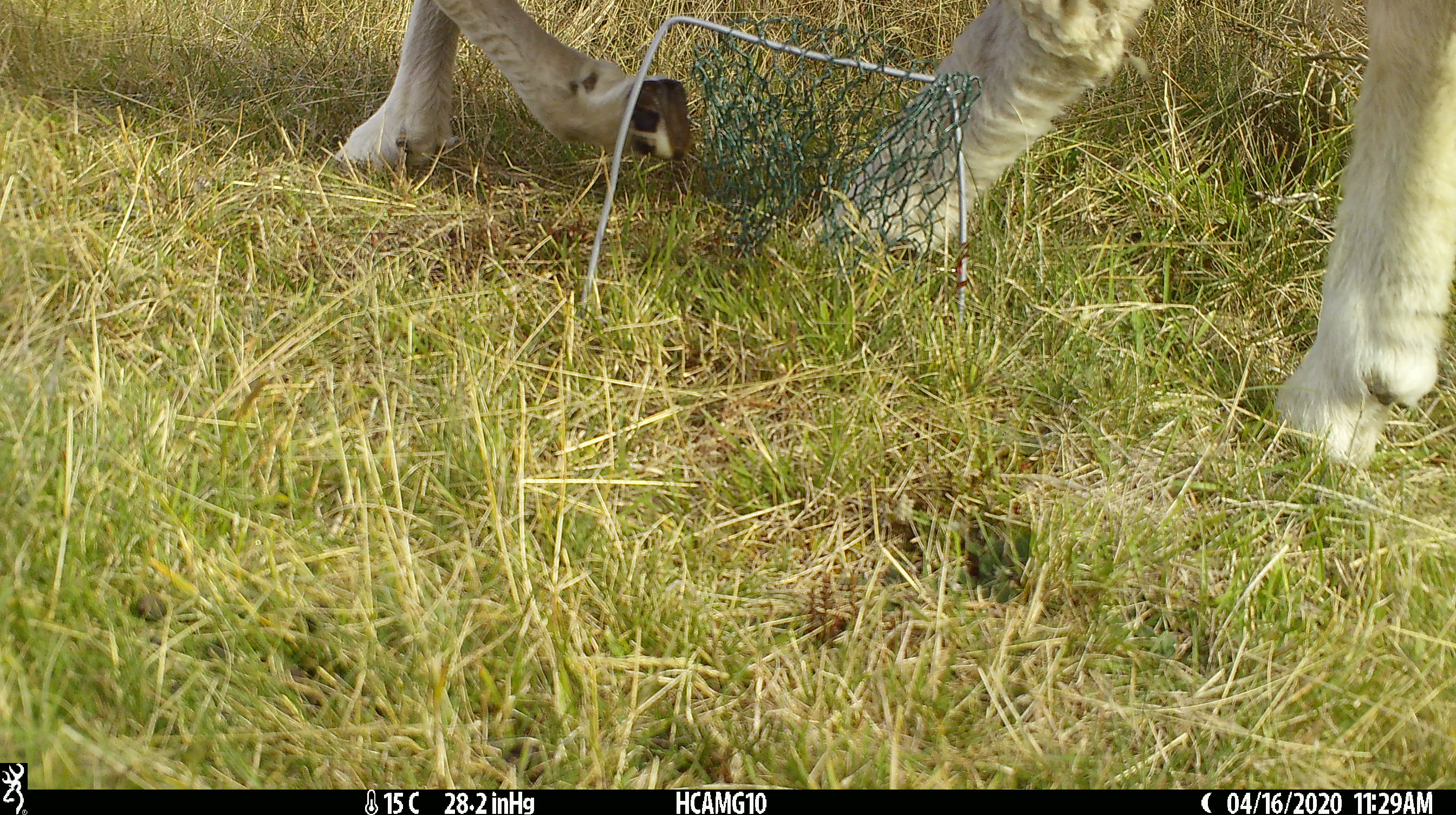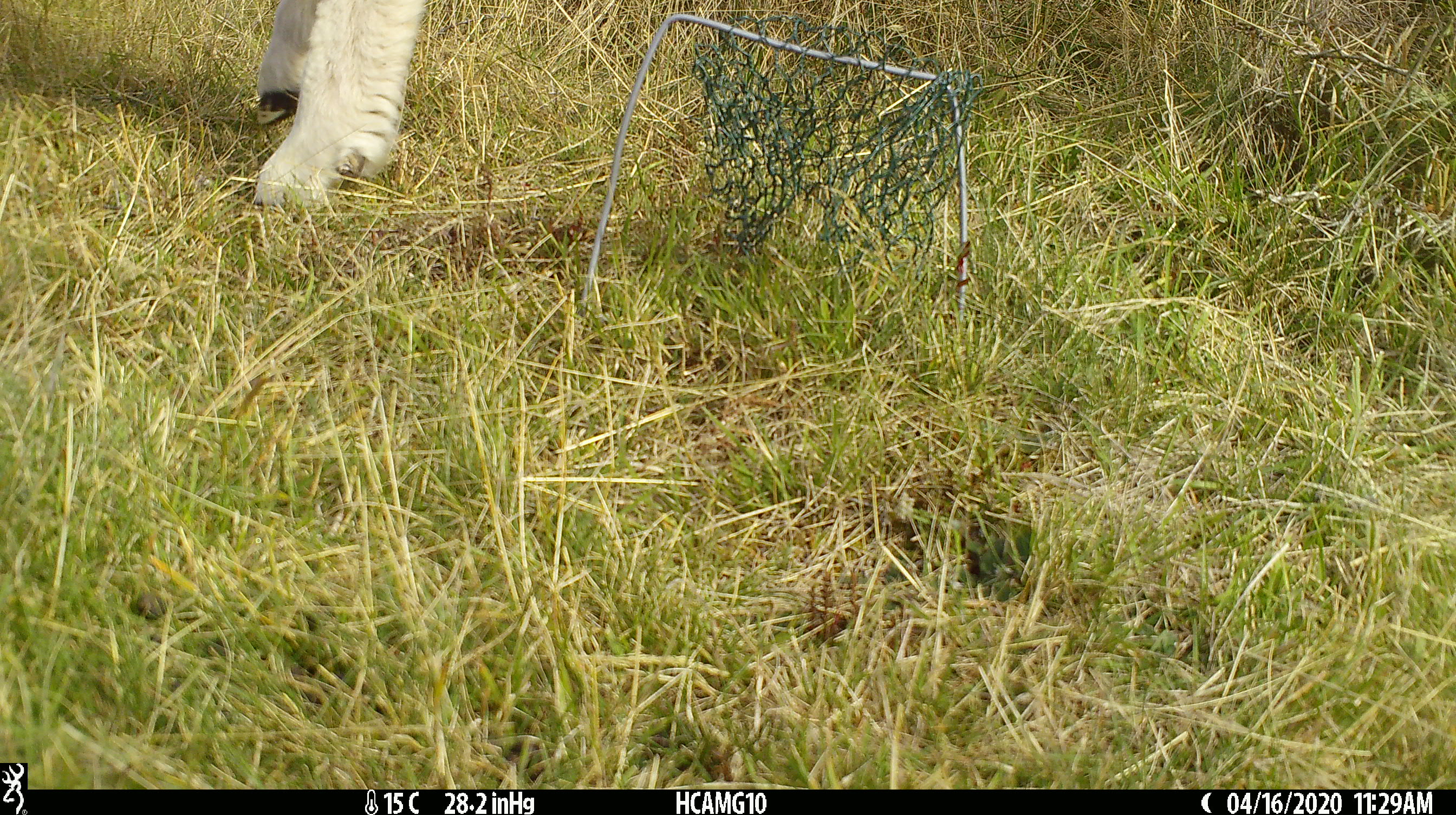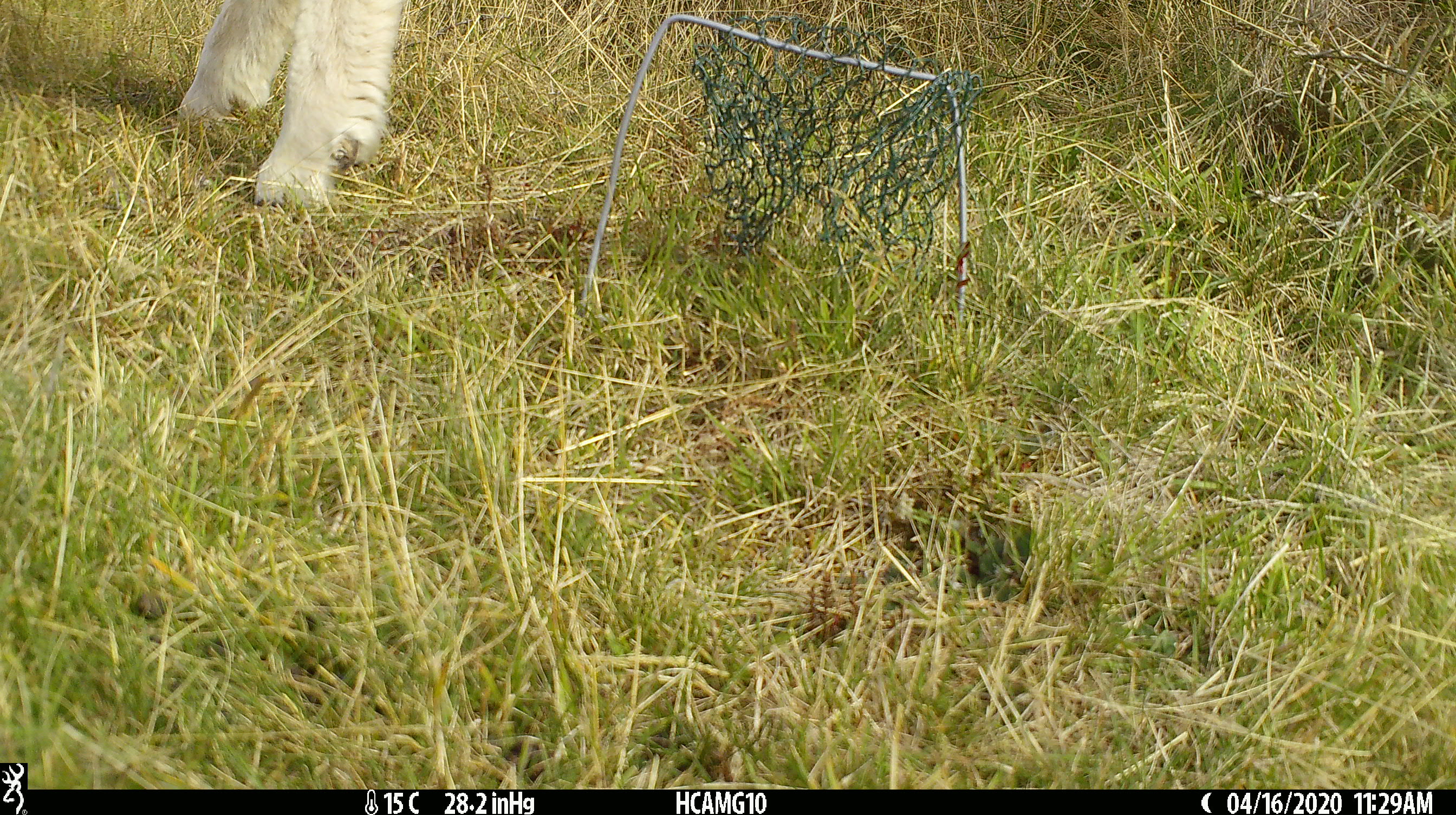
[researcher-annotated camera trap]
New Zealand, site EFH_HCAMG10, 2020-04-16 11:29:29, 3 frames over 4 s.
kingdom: Animalia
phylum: Chordata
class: Mammalia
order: Artiodactyla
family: Bovidae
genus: Ovis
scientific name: Ovis aries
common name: domestic sheep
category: sheep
Sheep (domestic sheep) (Ovis aries).